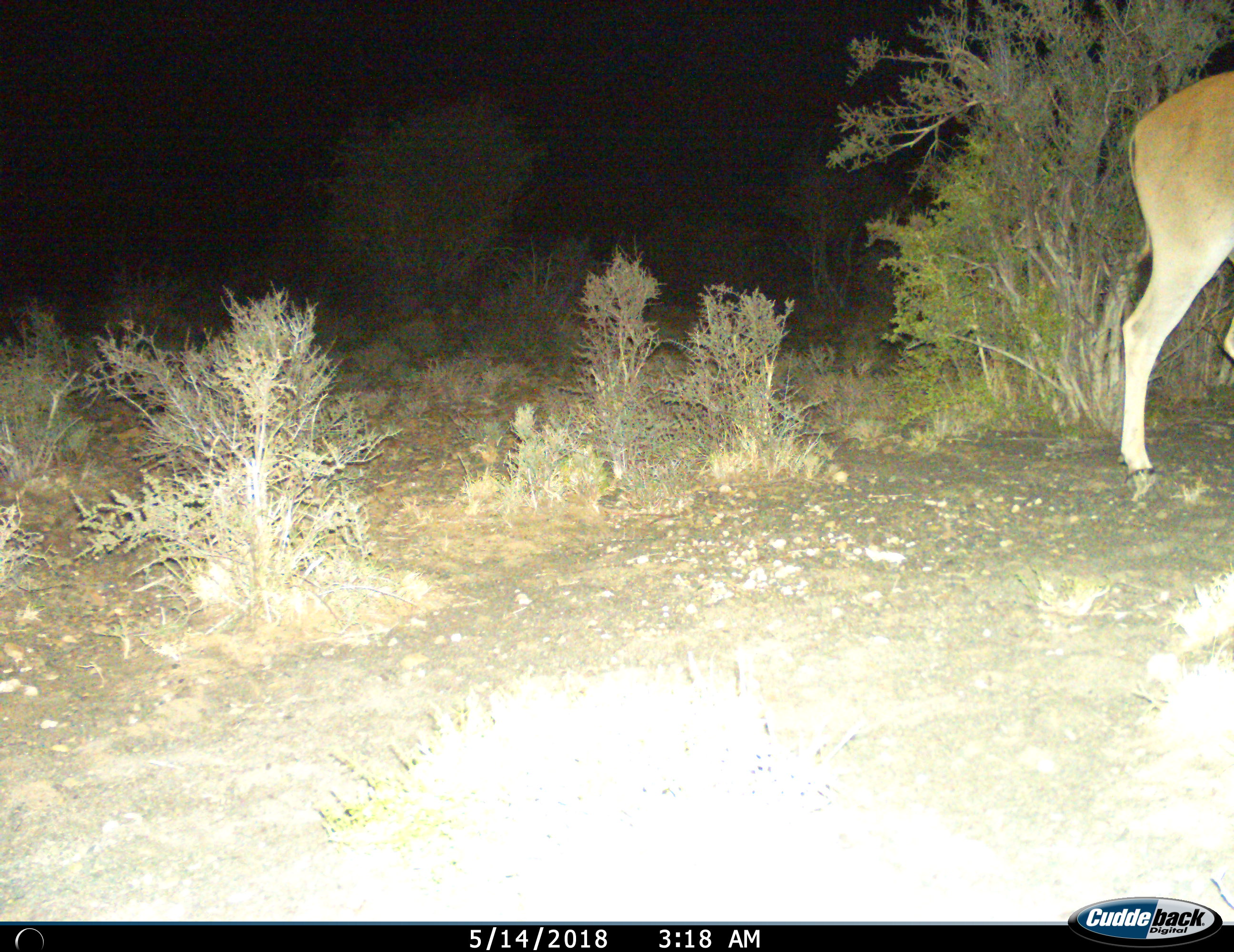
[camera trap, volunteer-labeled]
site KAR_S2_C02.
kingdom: Animalia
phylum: Chordata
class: Mammalia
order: Artiodactyla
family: Bovidae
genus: Tragelaphus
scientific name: Tragelaphus oryx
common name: eland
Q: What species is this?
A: Eland (Tragelaphus oryx).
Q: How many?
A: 1.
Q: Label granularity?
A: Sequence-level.